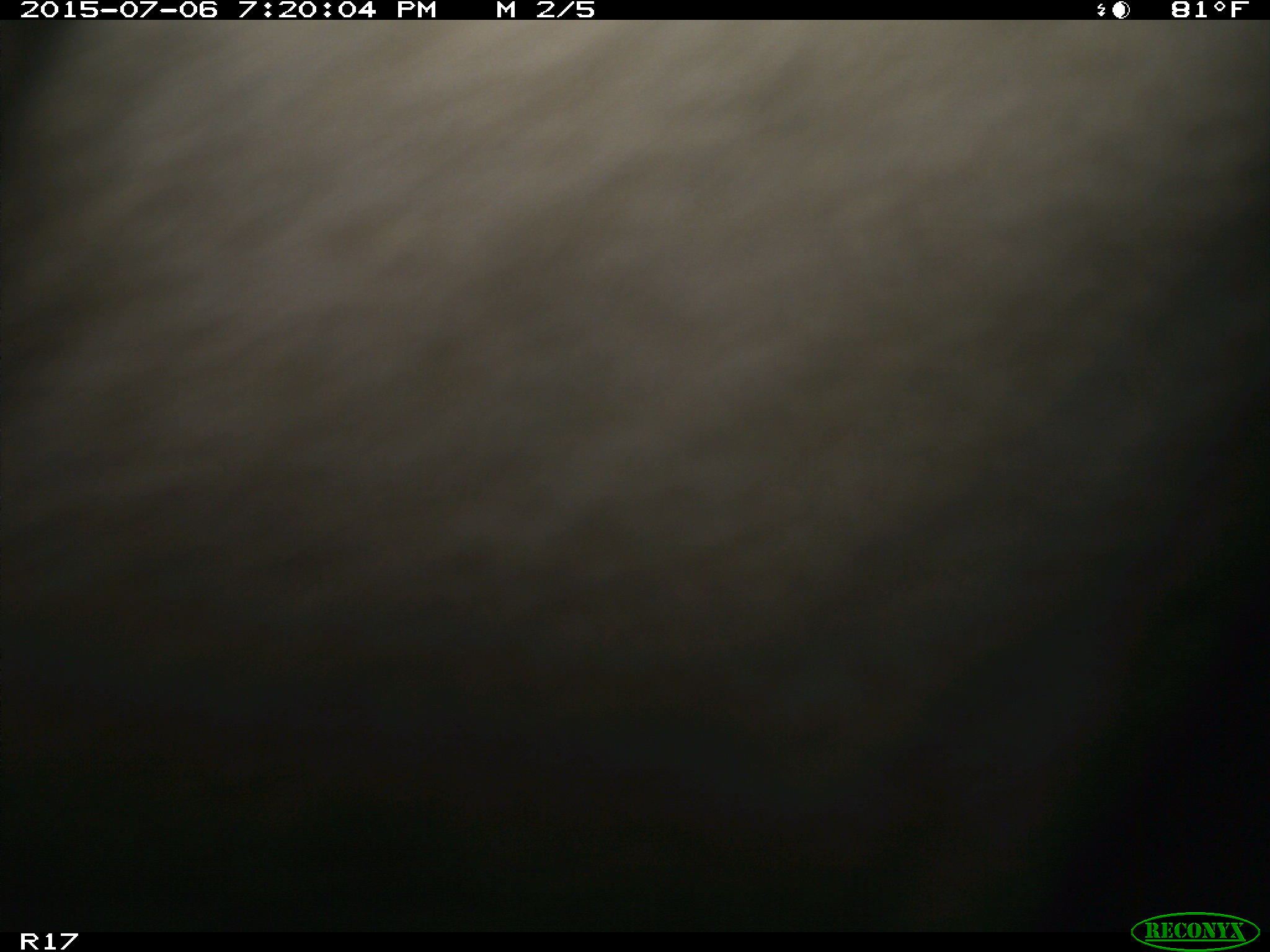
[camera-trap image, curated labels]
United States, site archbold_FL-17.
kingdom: Animalia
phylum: Chordata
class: Mammalia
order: Artiodactyla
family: Bovidae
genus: Bos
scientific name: Bos taurus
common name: domestic cow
Bos taurus (domestic cow).